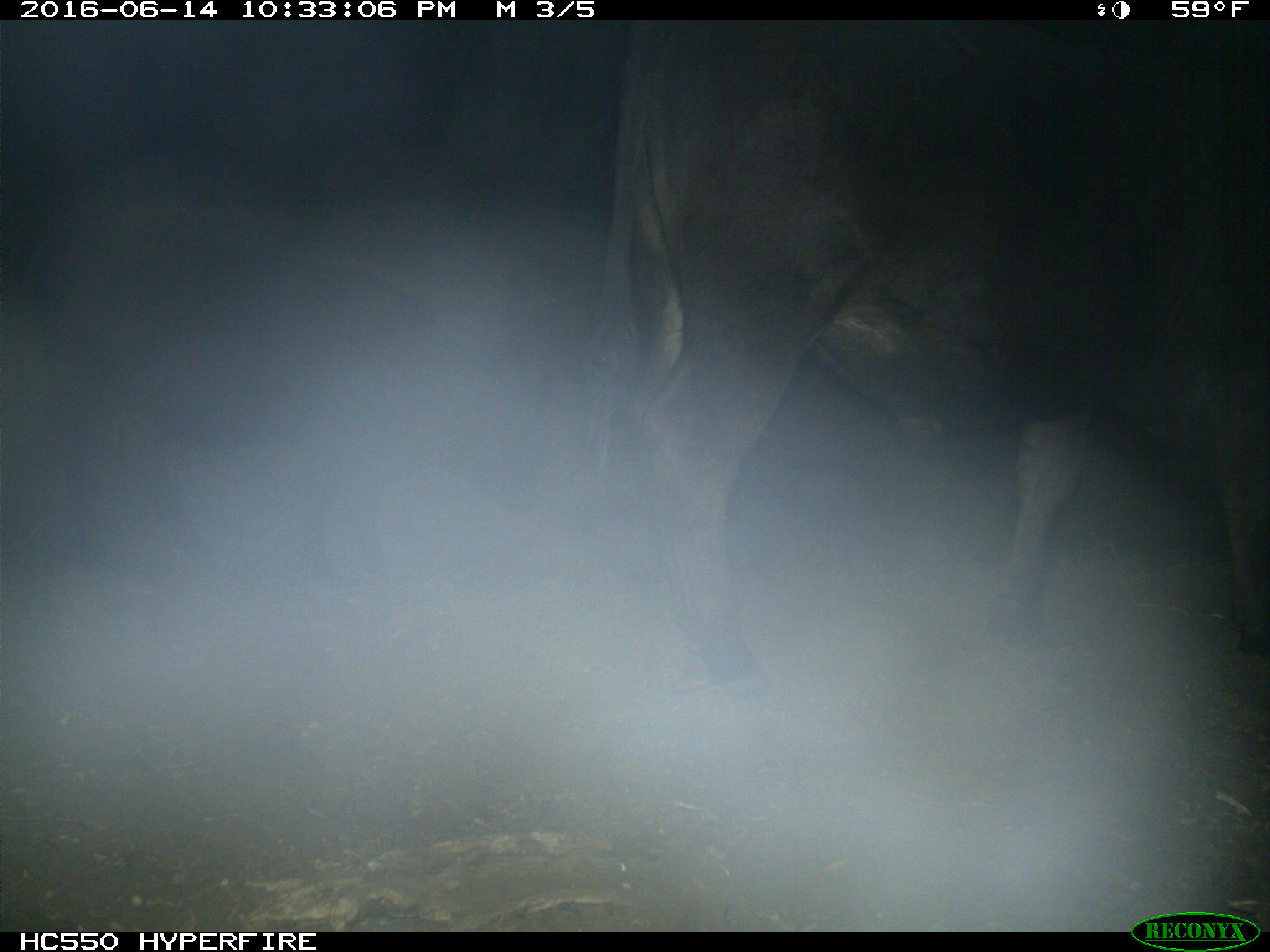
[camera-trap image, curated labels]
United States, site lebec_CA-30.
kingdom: Animalia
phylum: Chordata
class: Mammalia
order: Artiodactyla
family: Bovidae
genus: Bos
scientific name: Bos taurus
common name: domestic cow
Bos taurus (domestic cow).